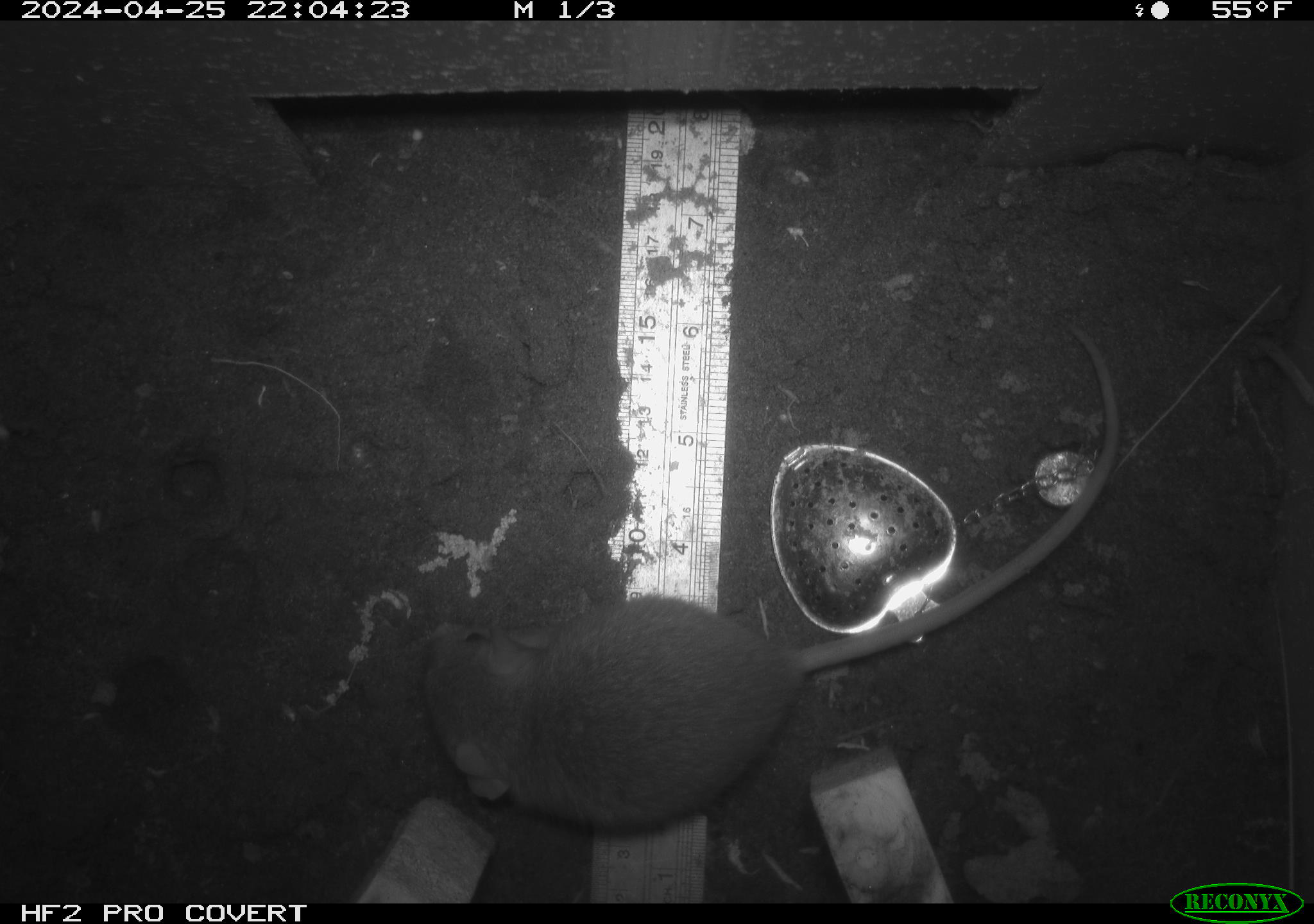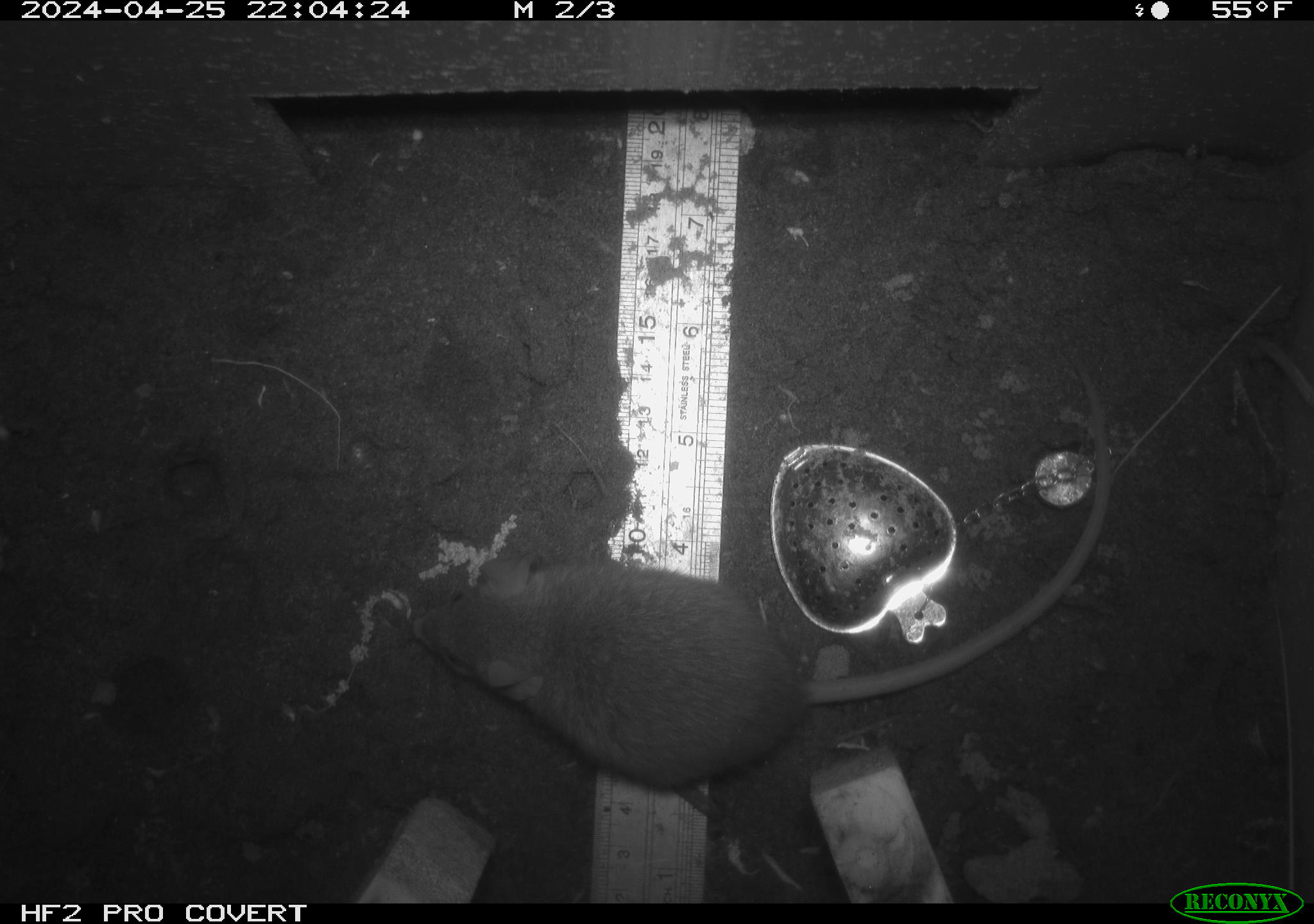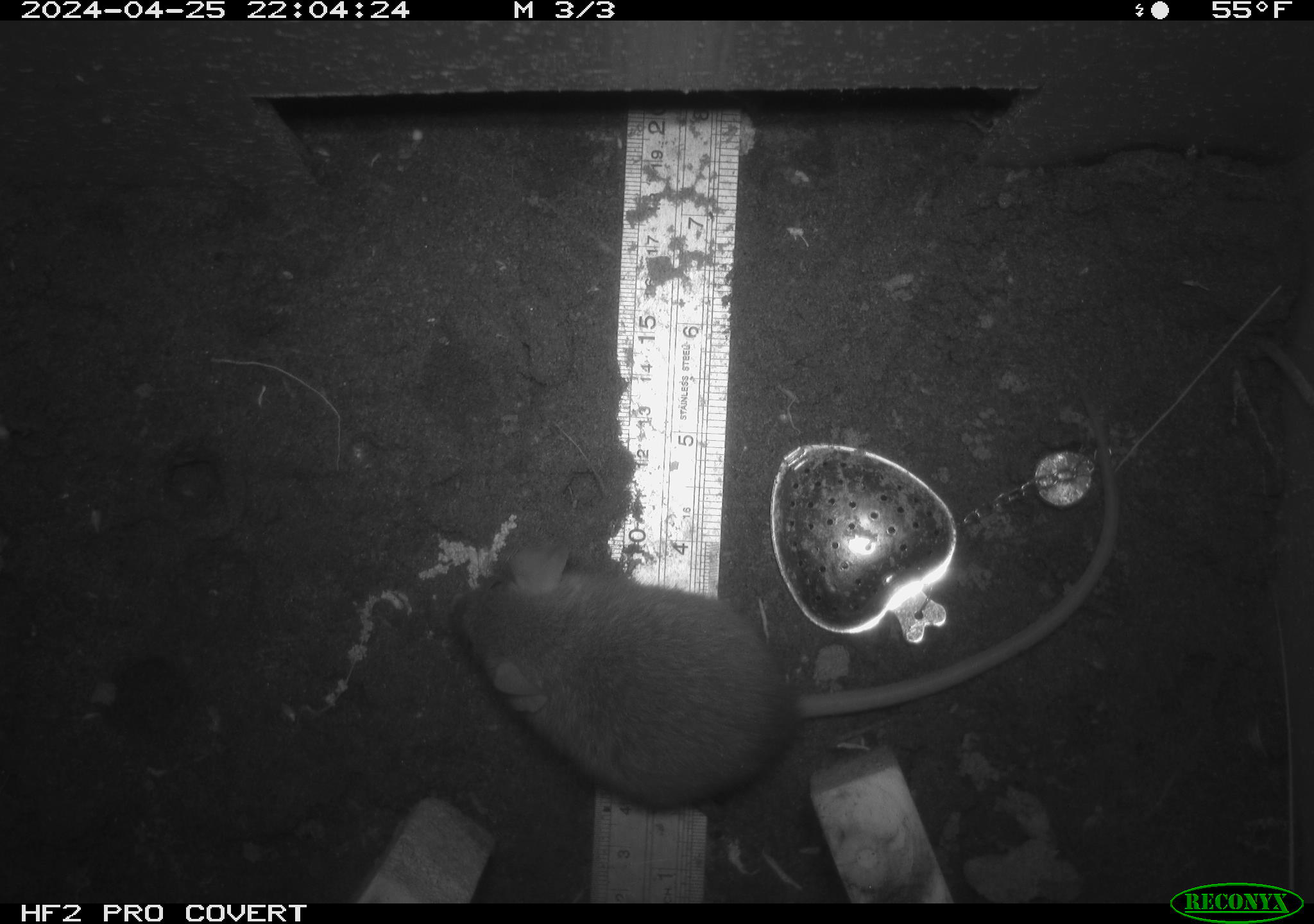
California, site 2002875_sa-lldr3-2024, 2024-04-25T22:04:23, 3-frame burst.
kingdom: Animalia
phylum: Chordata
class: Mammalia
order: Rodentia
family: Muridae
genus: Rattus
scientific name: Rattus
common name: rat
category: rattus species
Rattus species (rat) (Rattus).